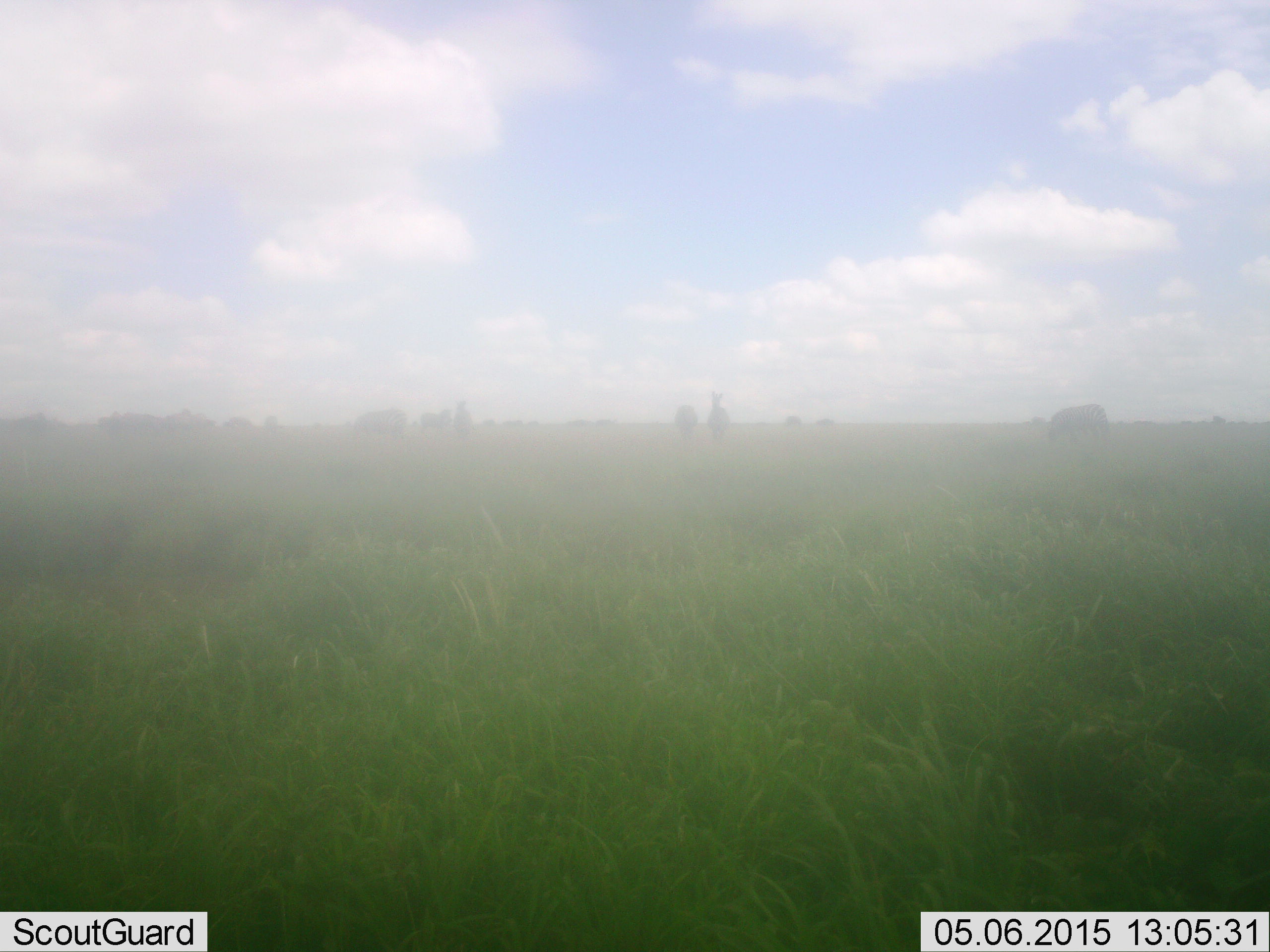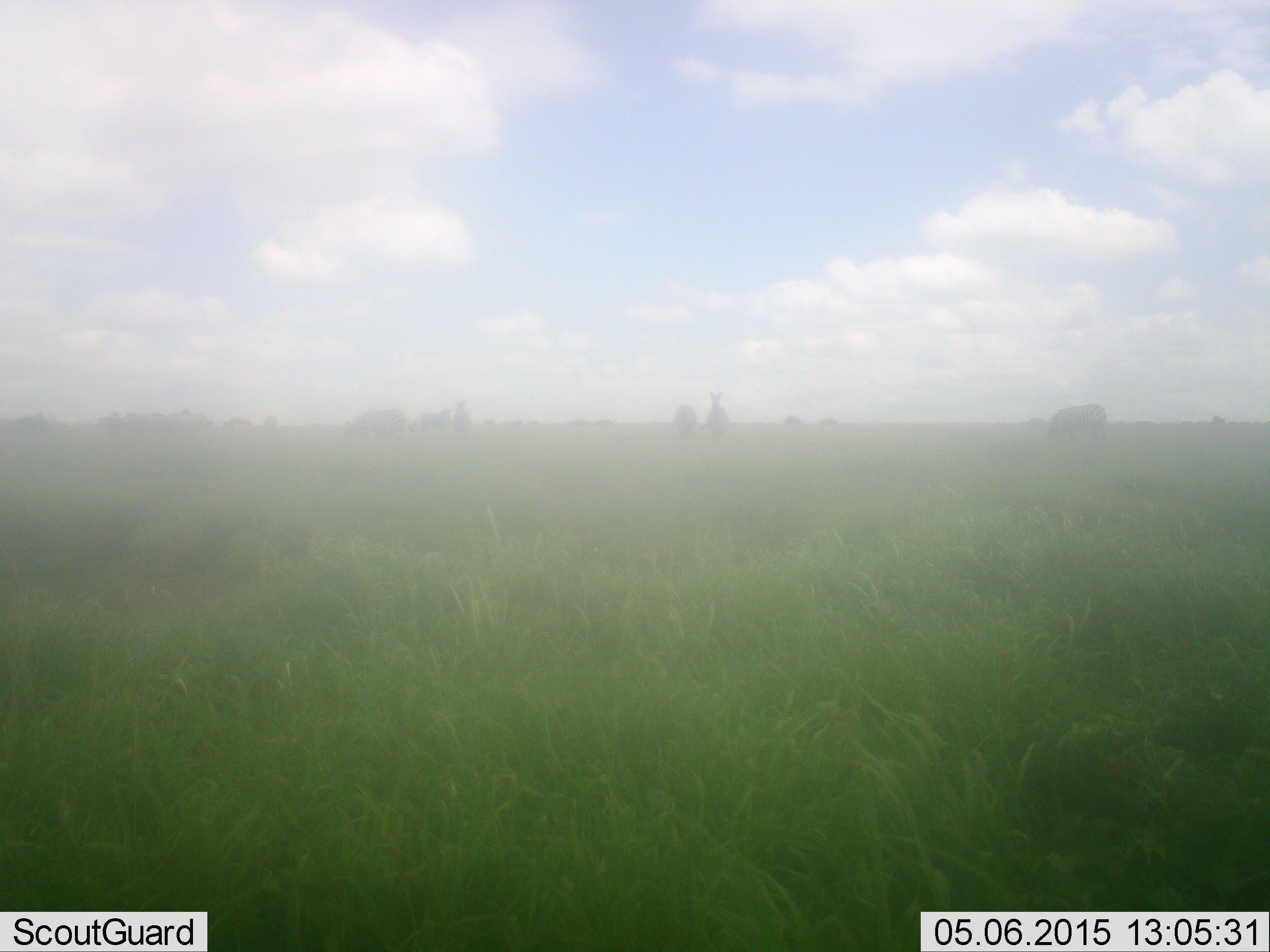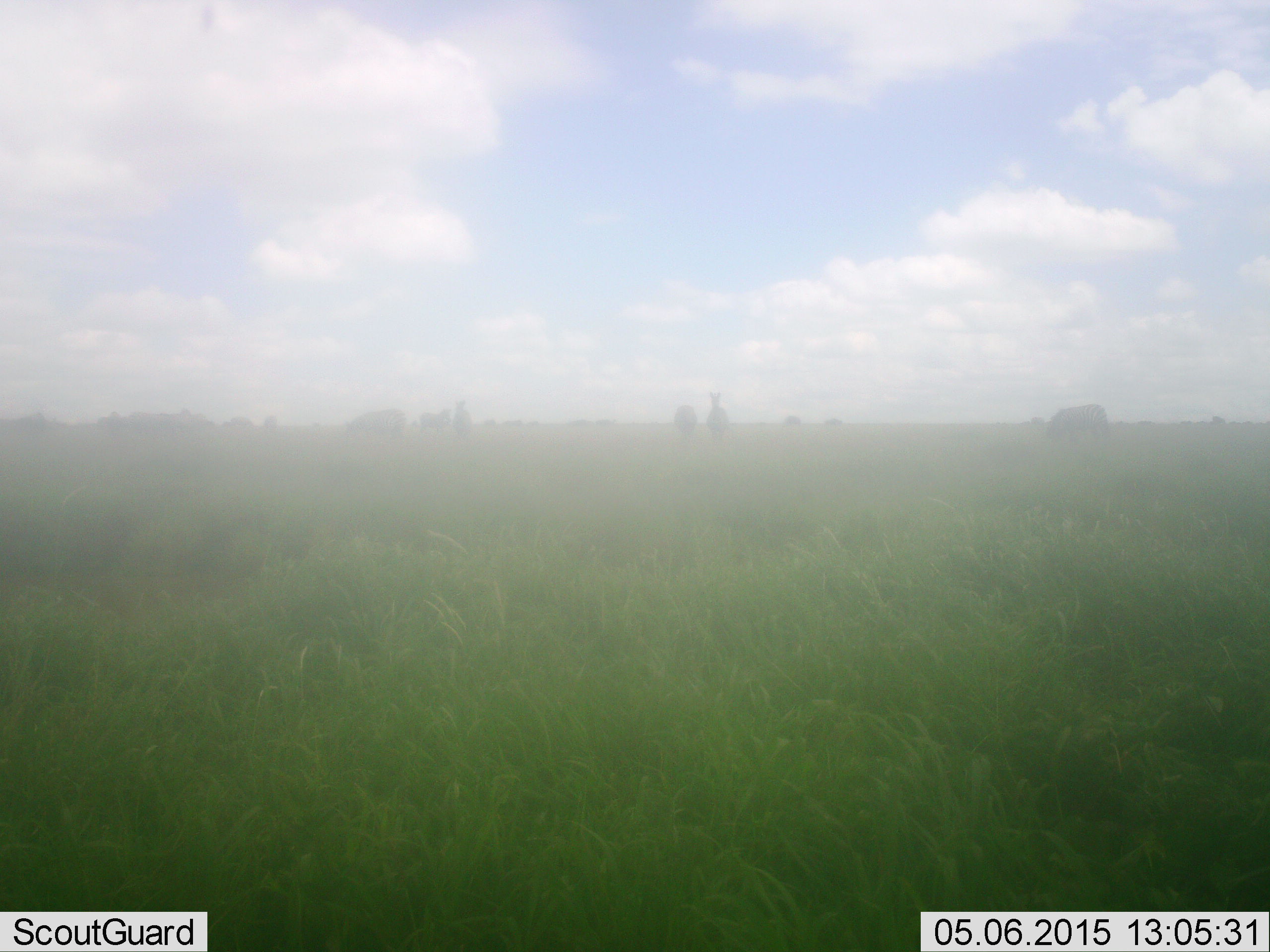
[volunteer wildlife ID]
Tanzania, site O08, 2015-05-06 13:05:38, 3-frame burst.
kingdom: Animalia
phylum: Chordata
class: Mammalia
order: Perissodactyla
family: Equidae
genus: Equus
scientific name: Equus quagga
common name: plains zebra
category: zebra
Zebra (plains zebra) (Equus quagga), count 11-50. Behavior (volunteer vote fractions): standing 100%, resting 0%, moving 17%, interacting 0%. Young present (vote fraction): 0%. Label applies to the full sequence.